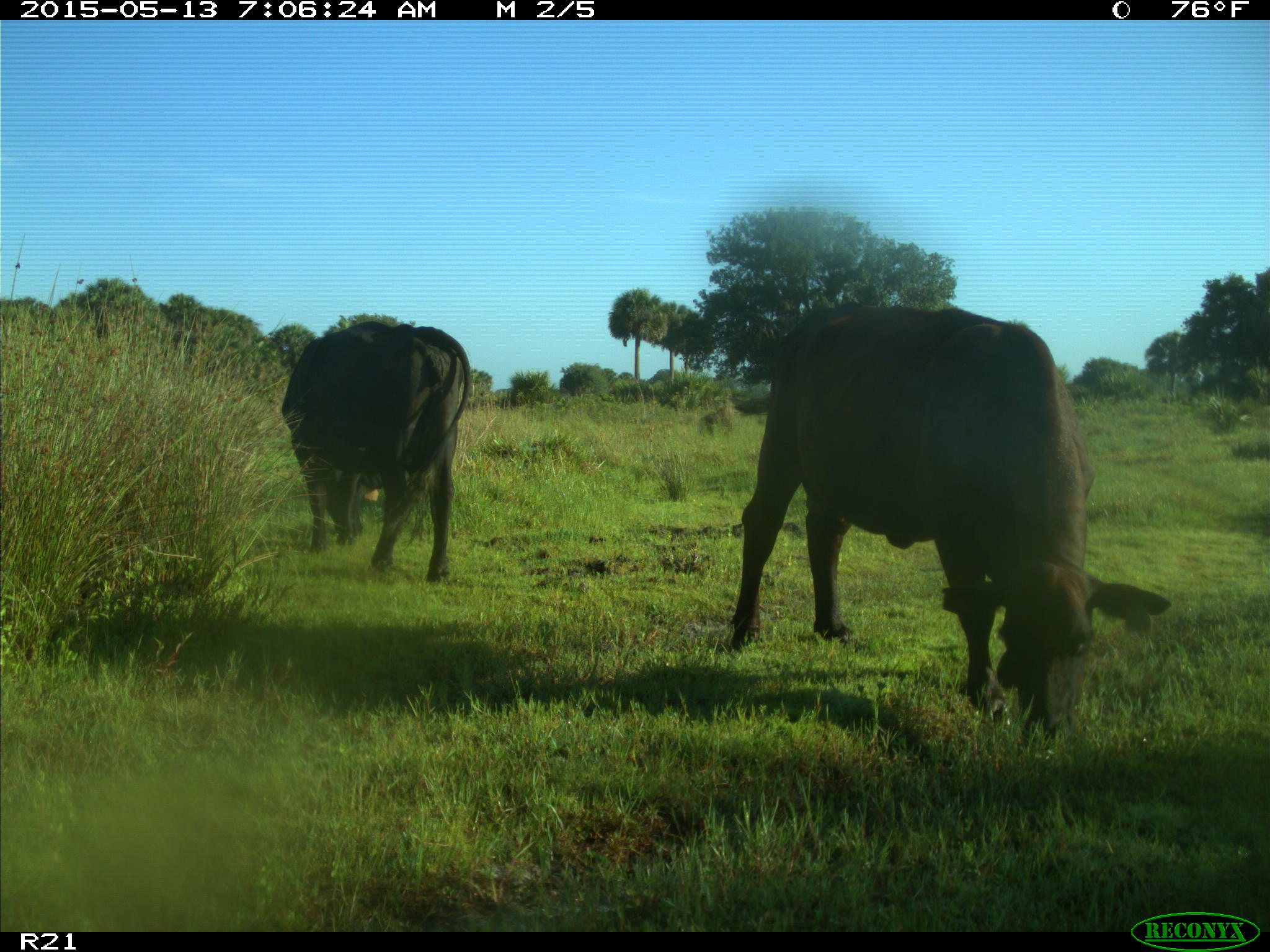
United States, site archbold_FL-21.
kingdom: Animalia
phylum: Chordata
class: Mammalia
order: Artiodactyla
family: Bovidae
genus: Bos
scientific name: Bos taurus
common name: domestic cow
Bos taurus (domestic cow).